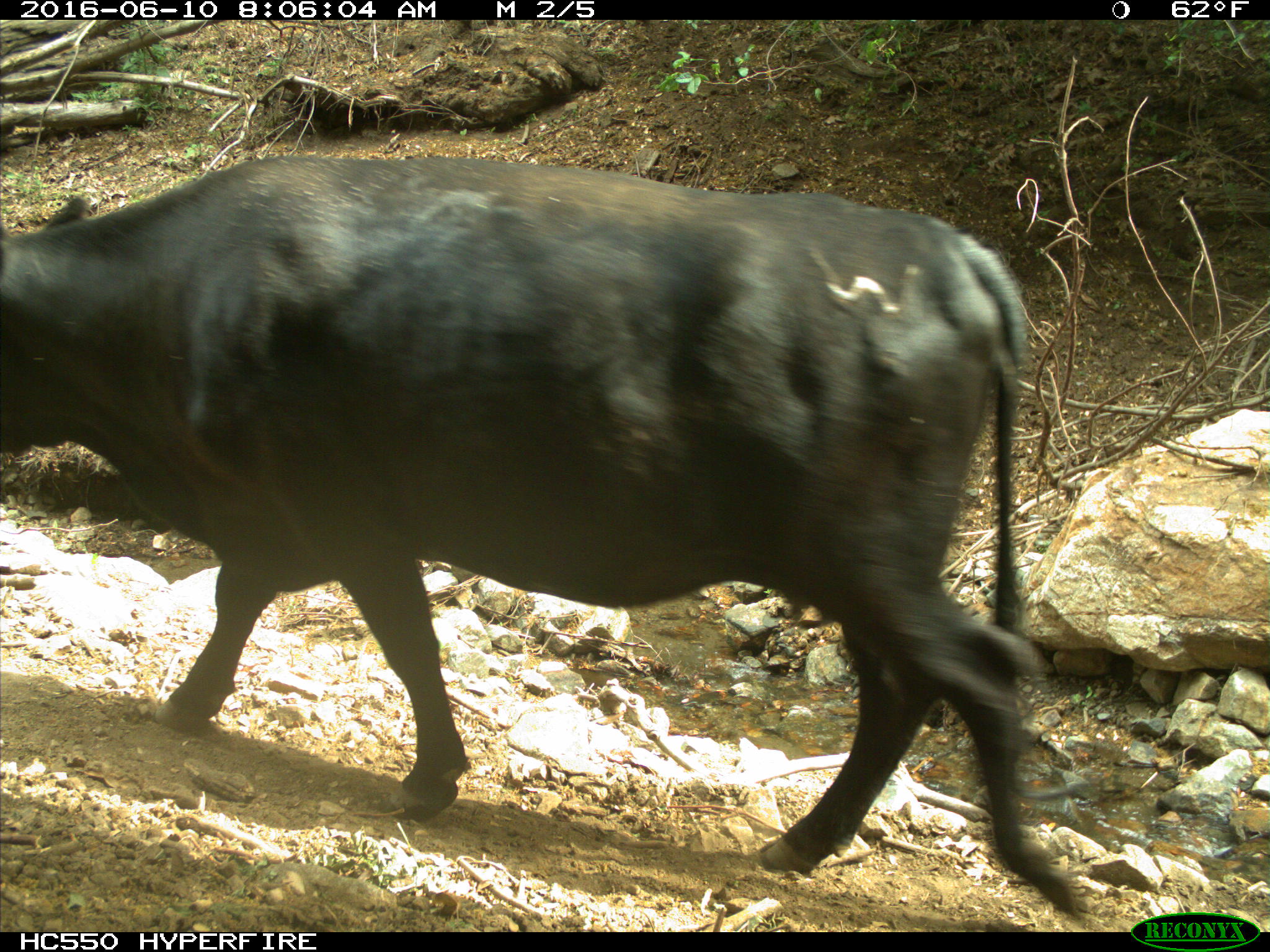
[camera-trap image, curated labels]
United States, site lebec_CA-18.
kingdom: Animalia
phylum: Chordata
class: Mammalia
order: Artiodactyla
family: Bovidae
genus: Bos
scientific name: Bos taurus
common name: domestic cow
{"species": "Bos taurus (domestic cow)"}